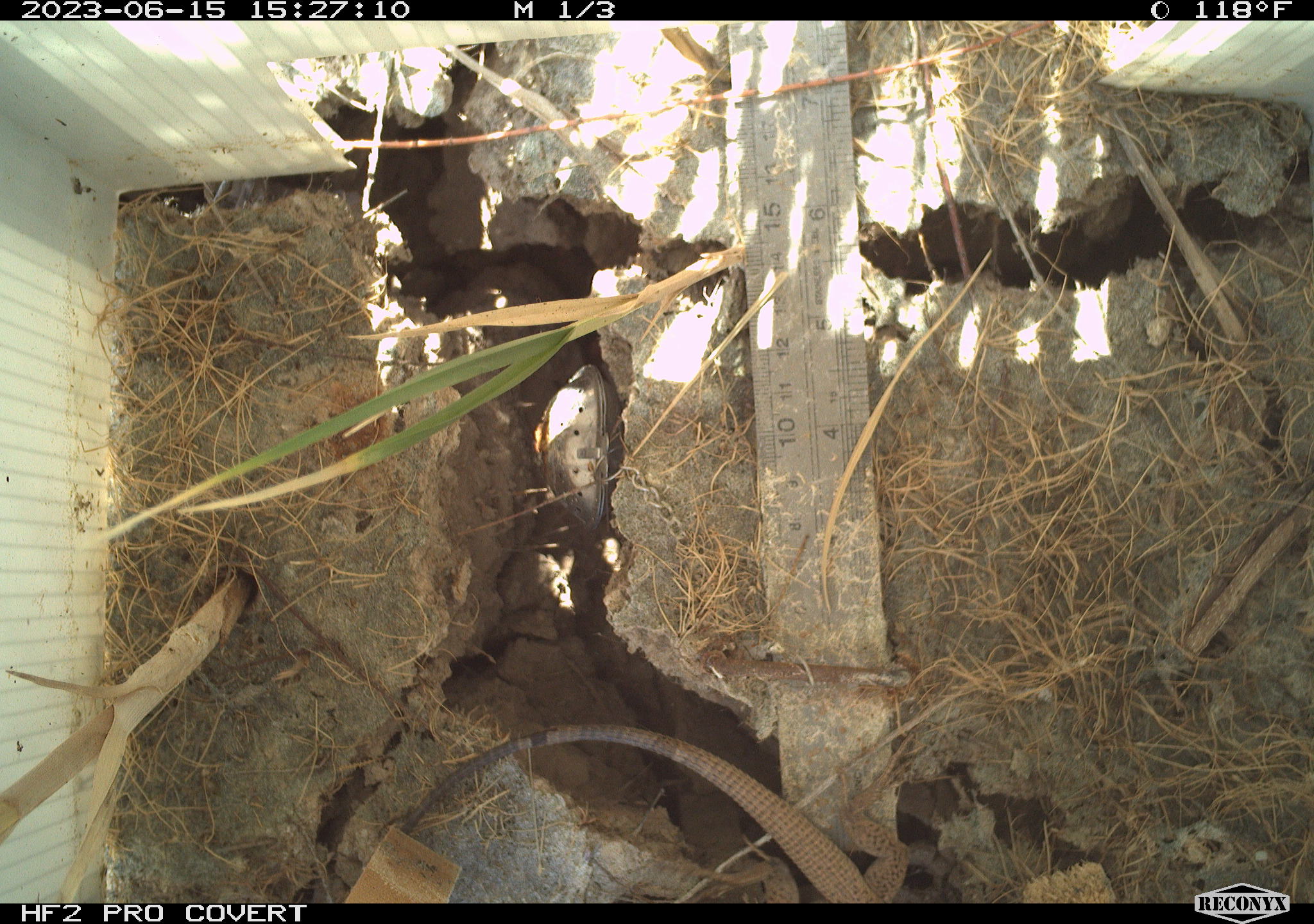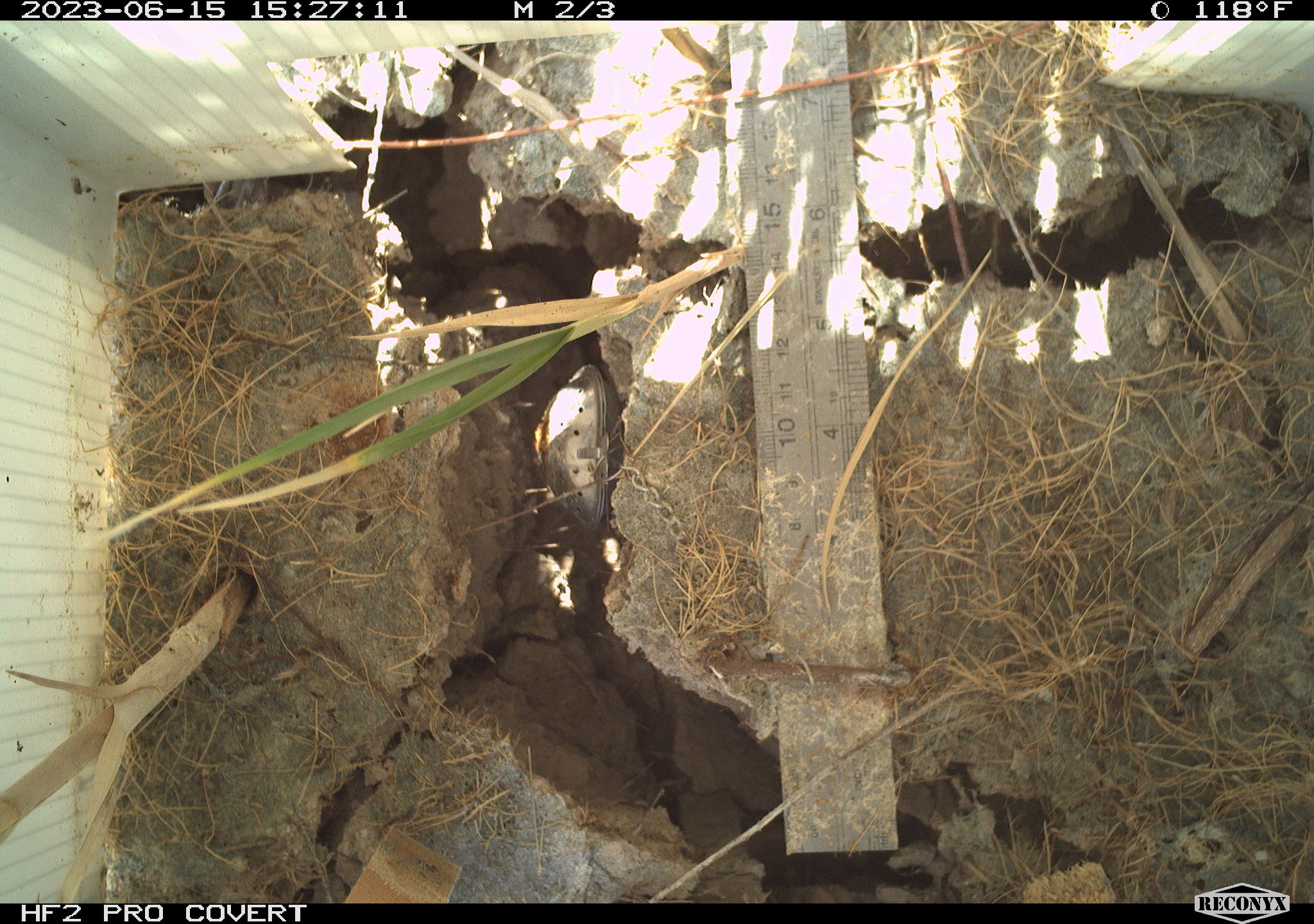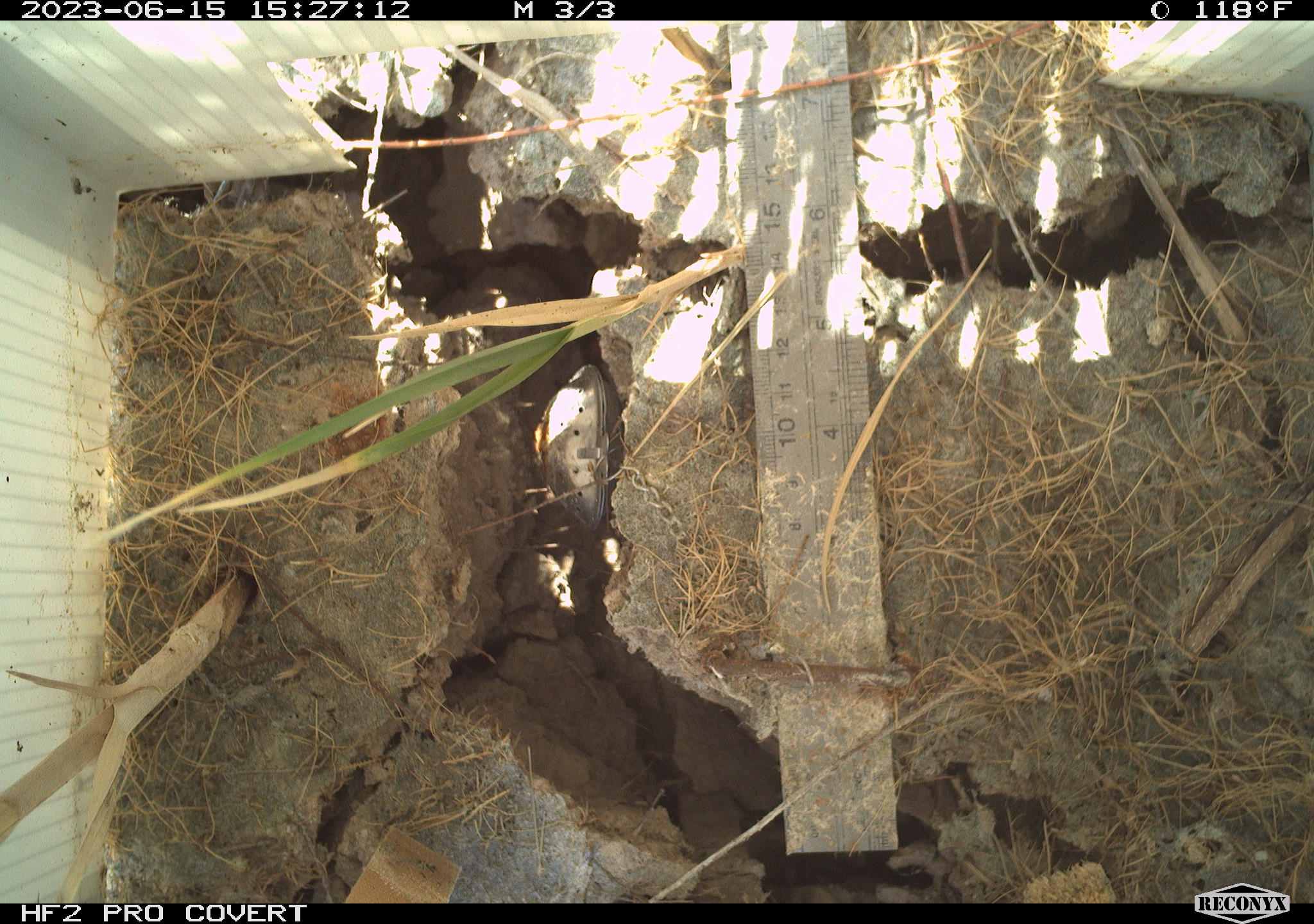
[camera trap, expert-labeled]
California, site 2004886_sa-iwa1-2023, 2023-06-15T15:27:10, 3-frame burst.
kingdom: Animalia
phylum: Chordata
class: Reptilia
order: Squamata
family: Teiidae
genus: Aspidoscelis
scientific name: Aspidoscelis tigris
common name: western whiptail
Western whiptail (Aspidoscelis tigris).